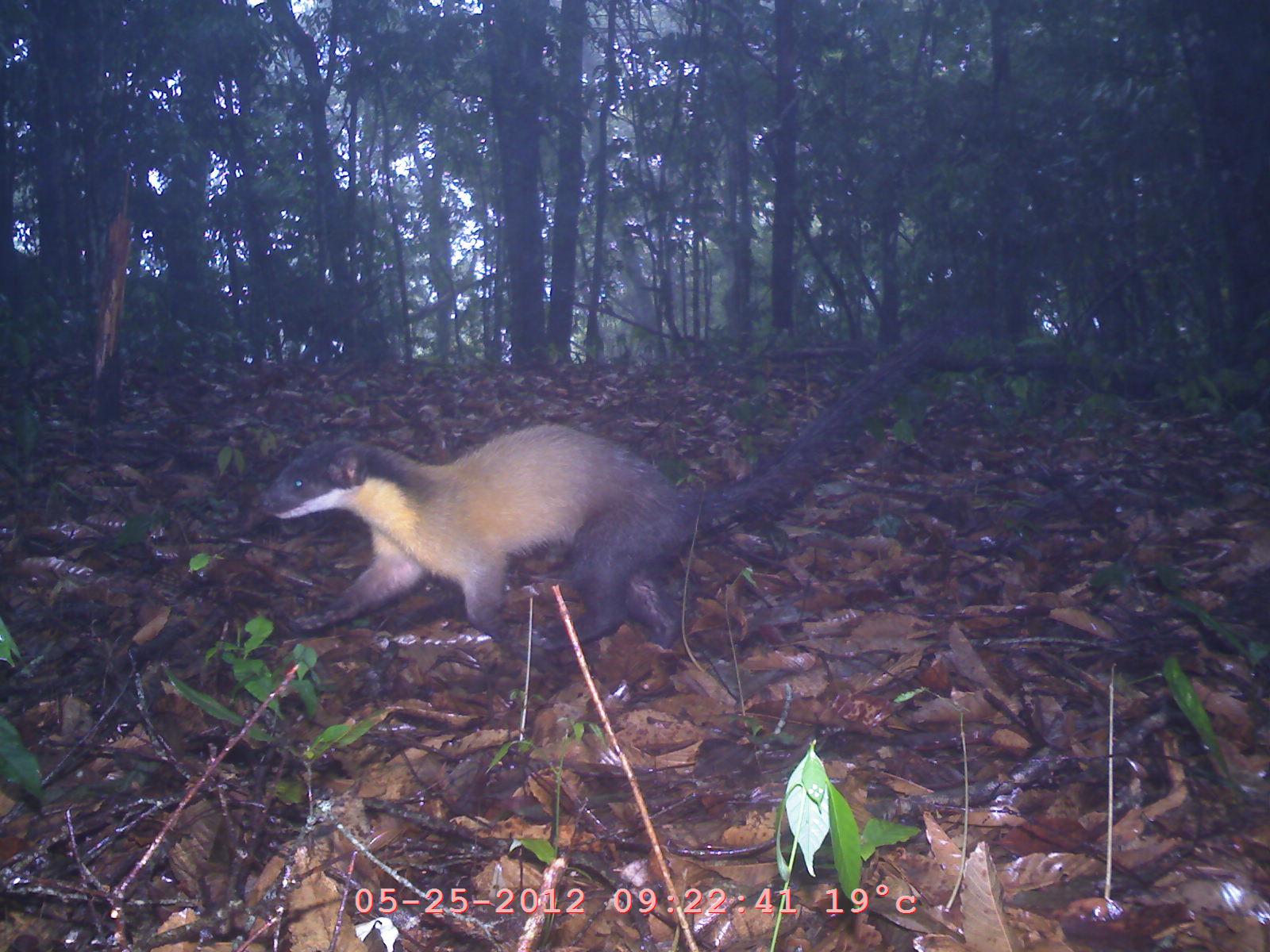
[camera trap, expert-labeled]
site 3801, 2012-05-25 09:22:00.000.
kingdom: Animalia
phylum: Chordata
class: Mammalia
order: Carnivora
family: Mustelidae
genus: Martes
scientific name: Martes flavigula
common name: yellow-throated marten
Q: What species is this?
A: Martes flavigula (yellow-throated marten).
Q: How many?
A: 1.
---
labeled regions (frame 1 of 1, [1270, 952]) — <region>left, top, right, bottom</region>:
martes flavigula: <region>250, 325, 956, 671</region>